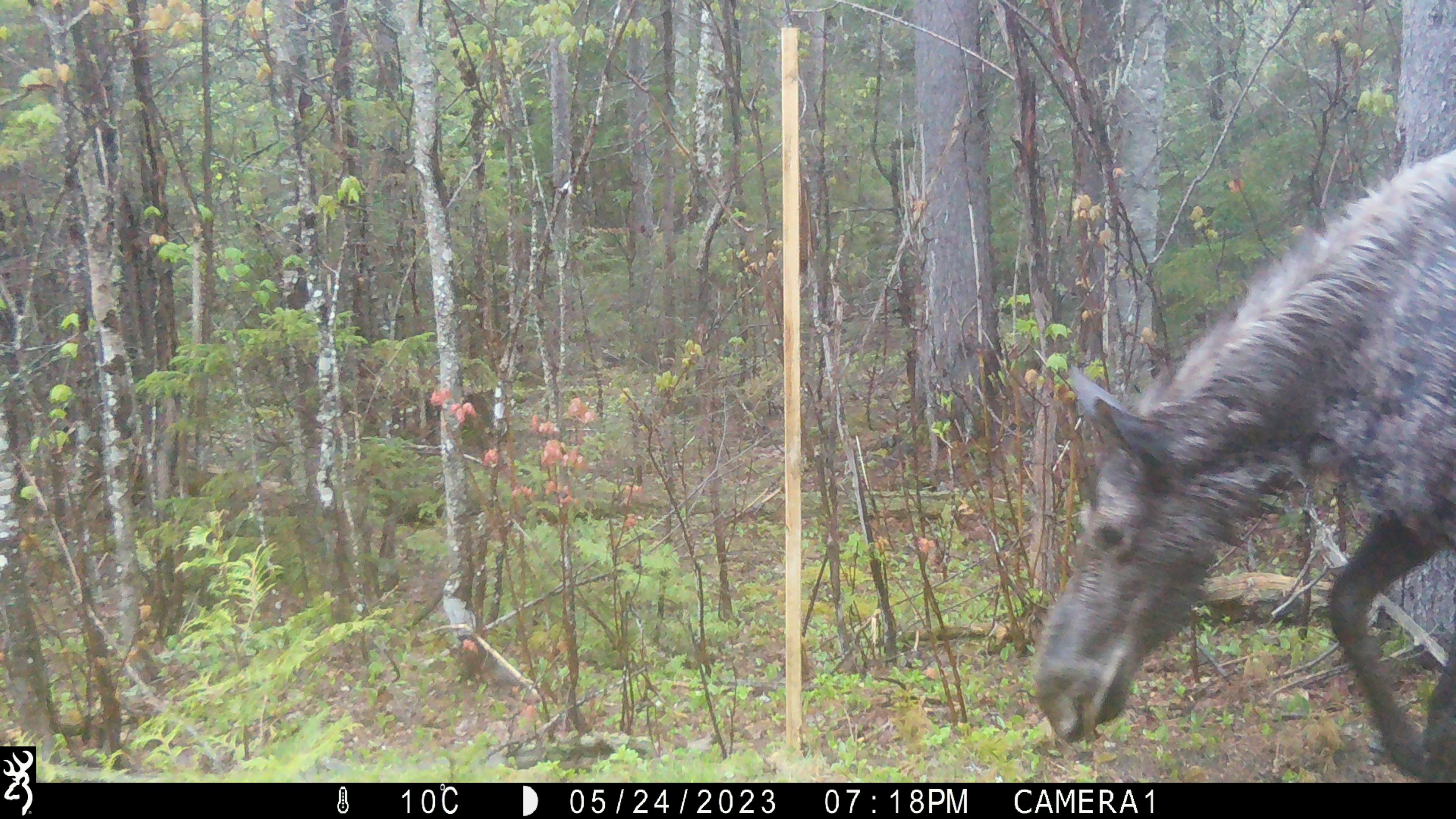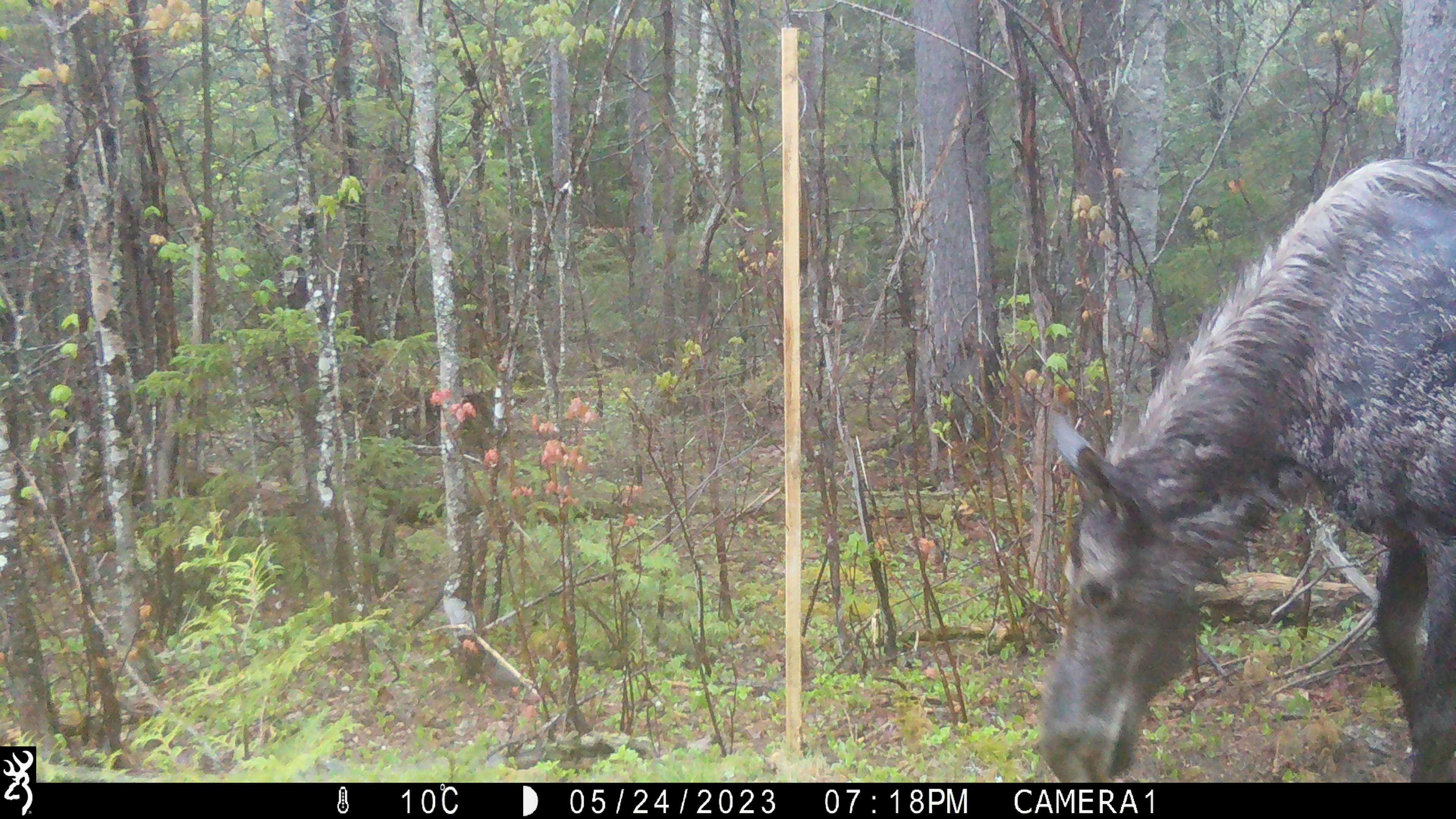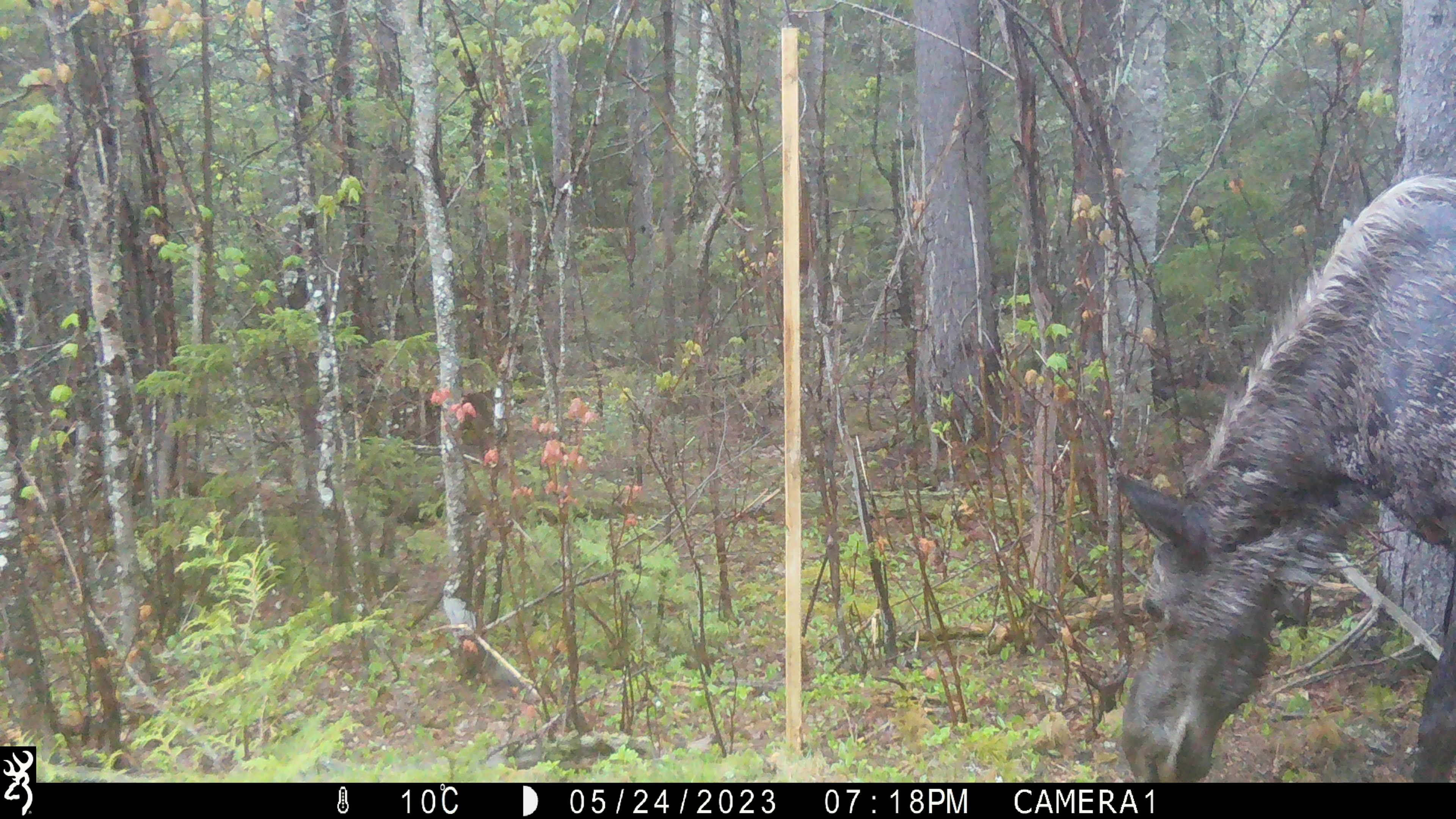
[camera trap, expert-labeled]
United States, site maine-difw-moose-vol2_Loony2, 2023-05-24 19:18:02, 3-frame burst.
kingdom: Animalia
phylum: Chordata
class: Mammalia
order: Artiodactyla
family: Cervidae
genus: Alces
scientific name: Alces alces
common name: moose